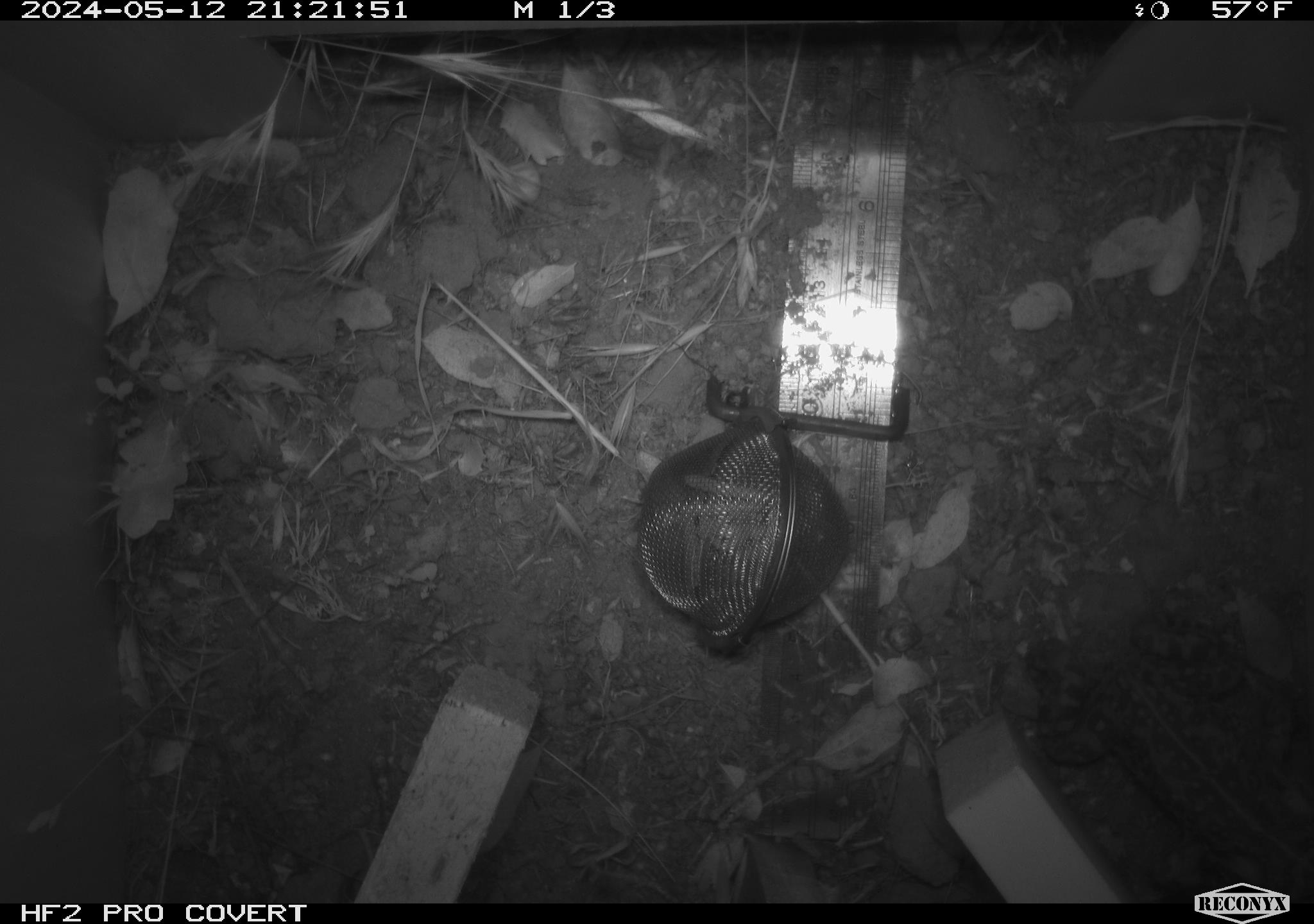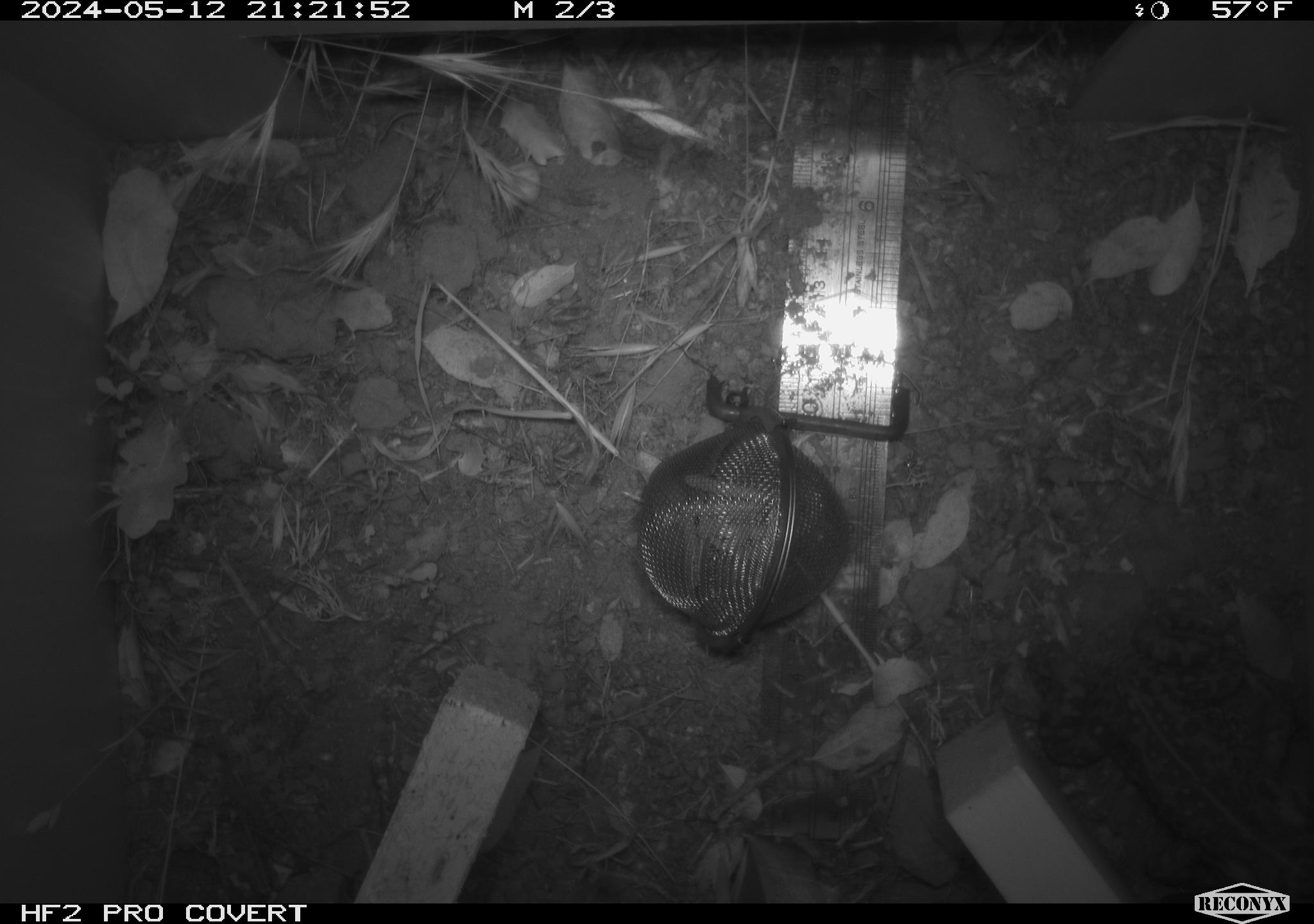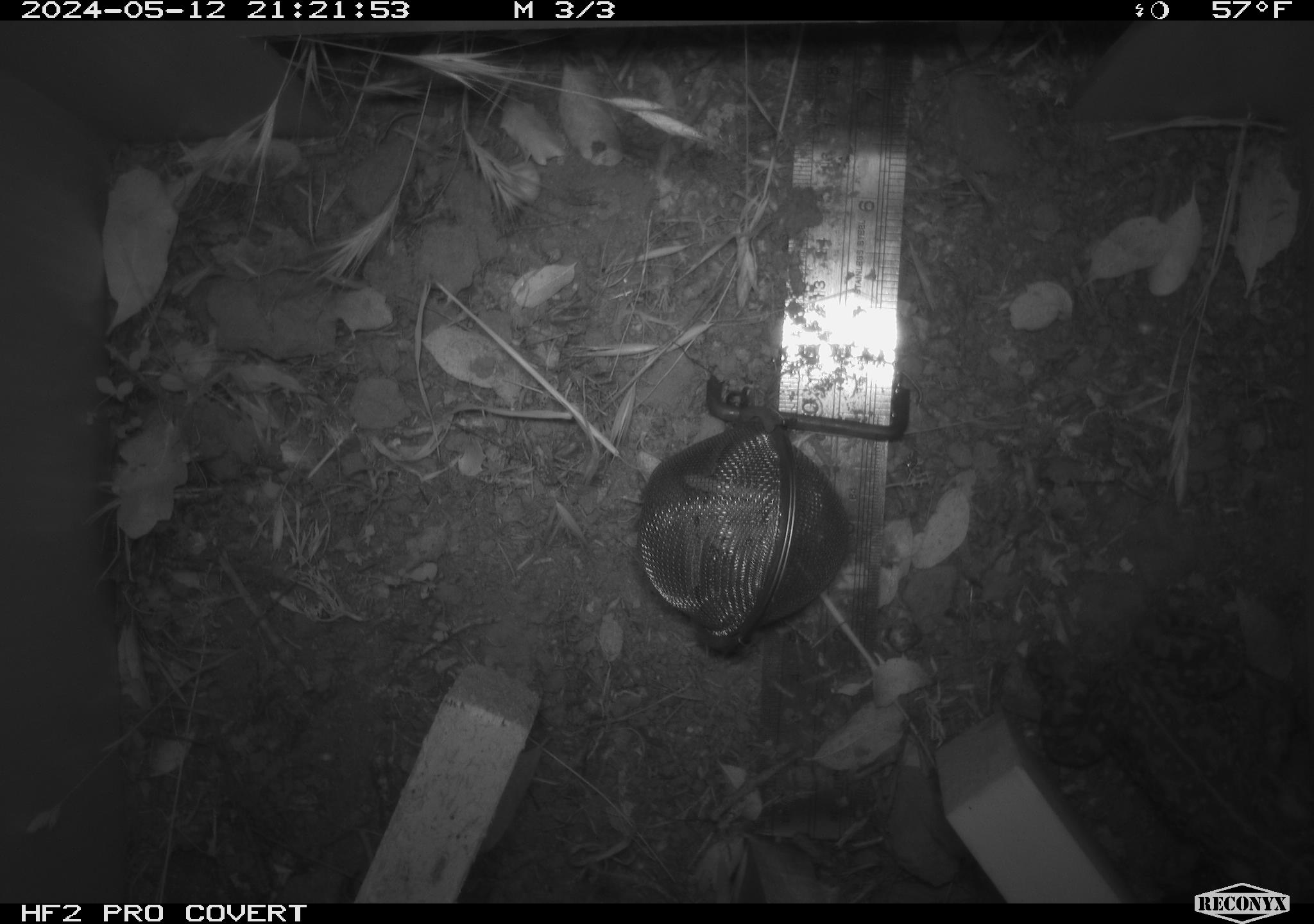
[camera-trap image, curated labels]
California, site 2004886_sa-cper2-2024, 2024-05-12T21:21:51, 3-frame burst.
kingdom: Animalia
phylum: Chordata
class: Amphibia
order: Anura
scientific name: Anura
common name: frogs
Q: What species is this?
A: Frogs (Anura).